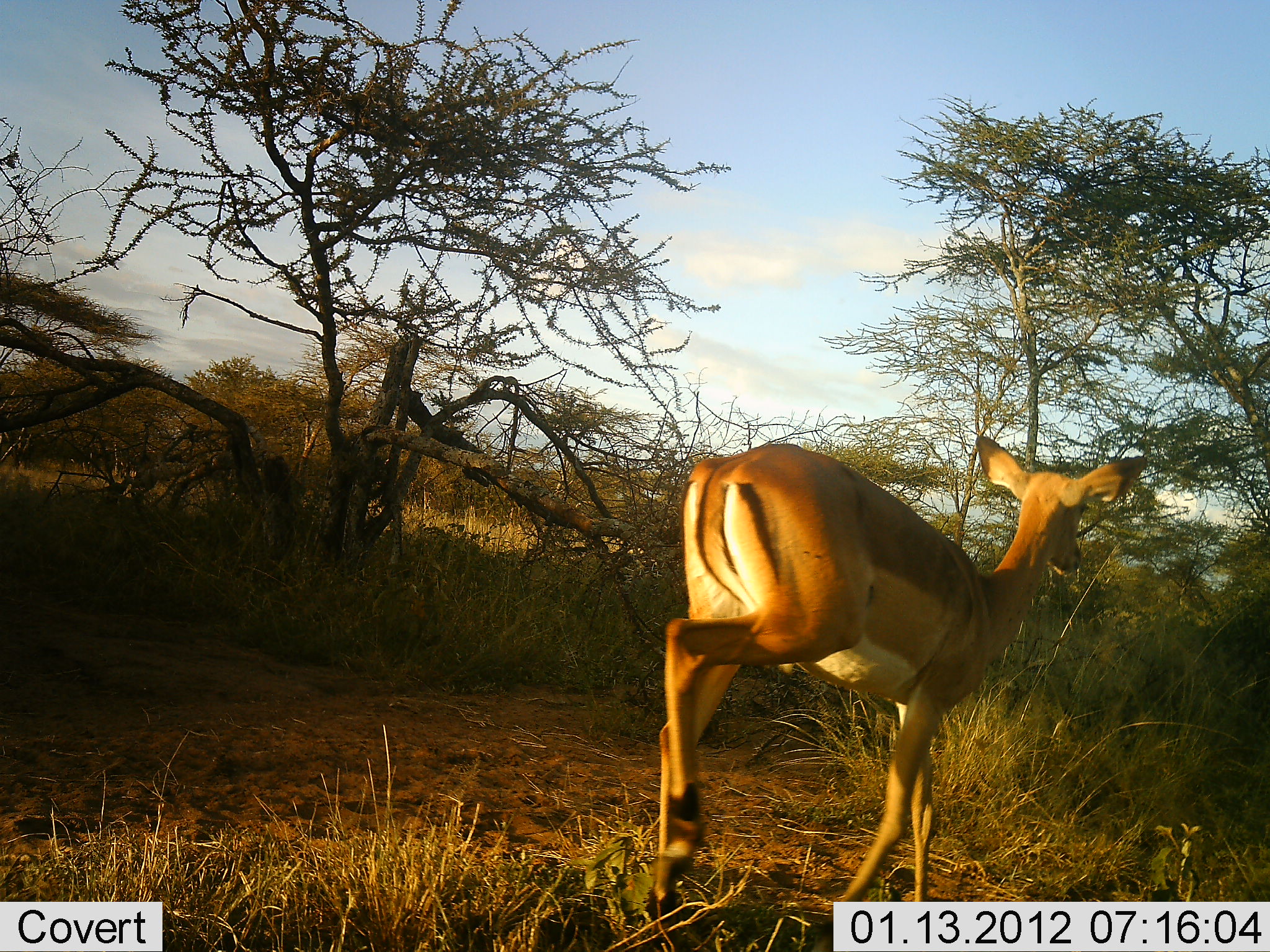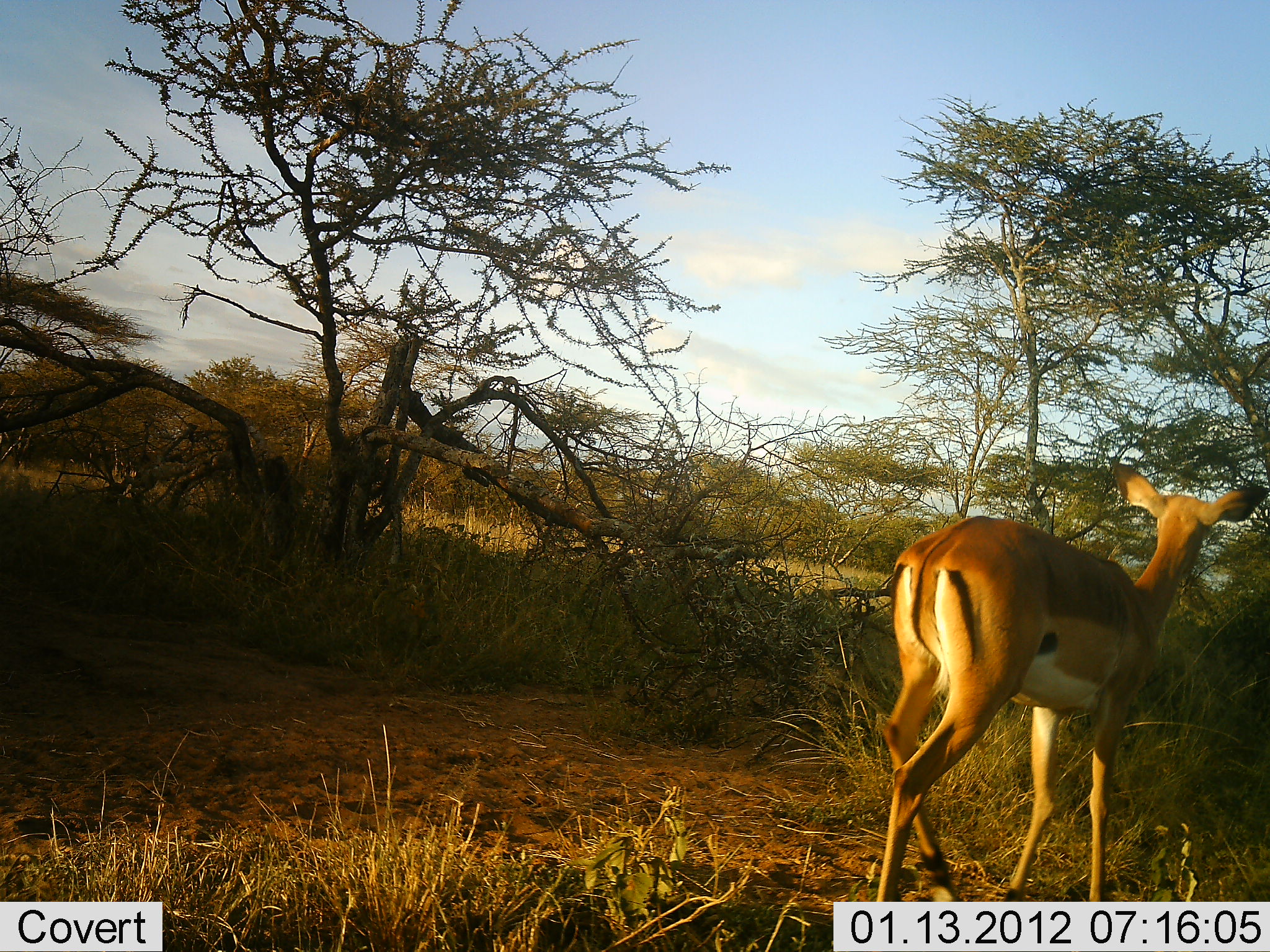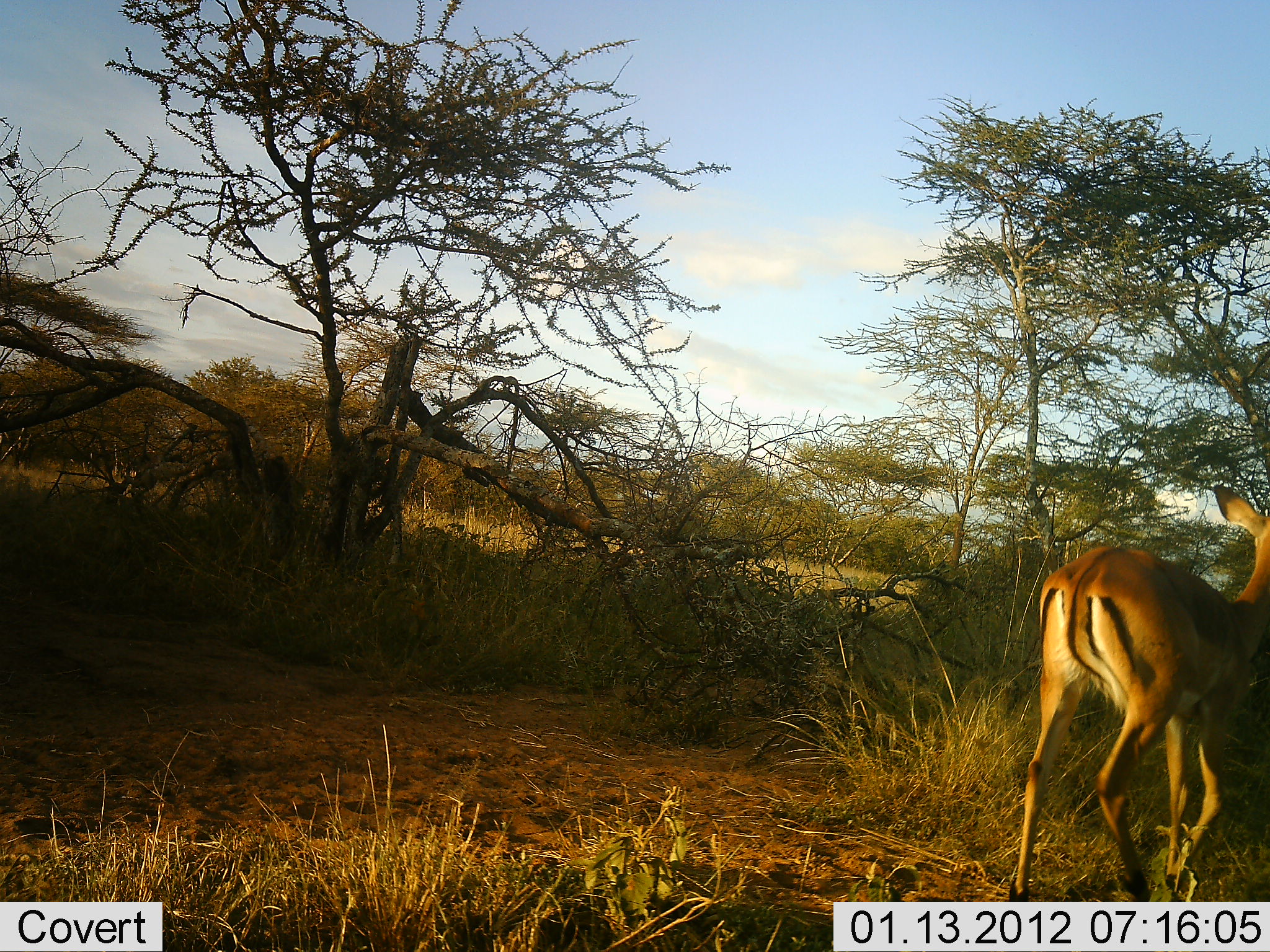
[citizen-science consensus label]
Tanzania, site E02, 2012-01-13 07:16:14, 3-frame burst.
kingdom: Animalia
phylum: Chordata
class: Mammalia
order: Artiodactyla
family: Bovidae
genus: Aepyceros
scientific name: Aepyceros melampus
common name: impala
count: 1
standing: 0%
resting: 0%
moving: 100%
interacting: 0%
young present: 0%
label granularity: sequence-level